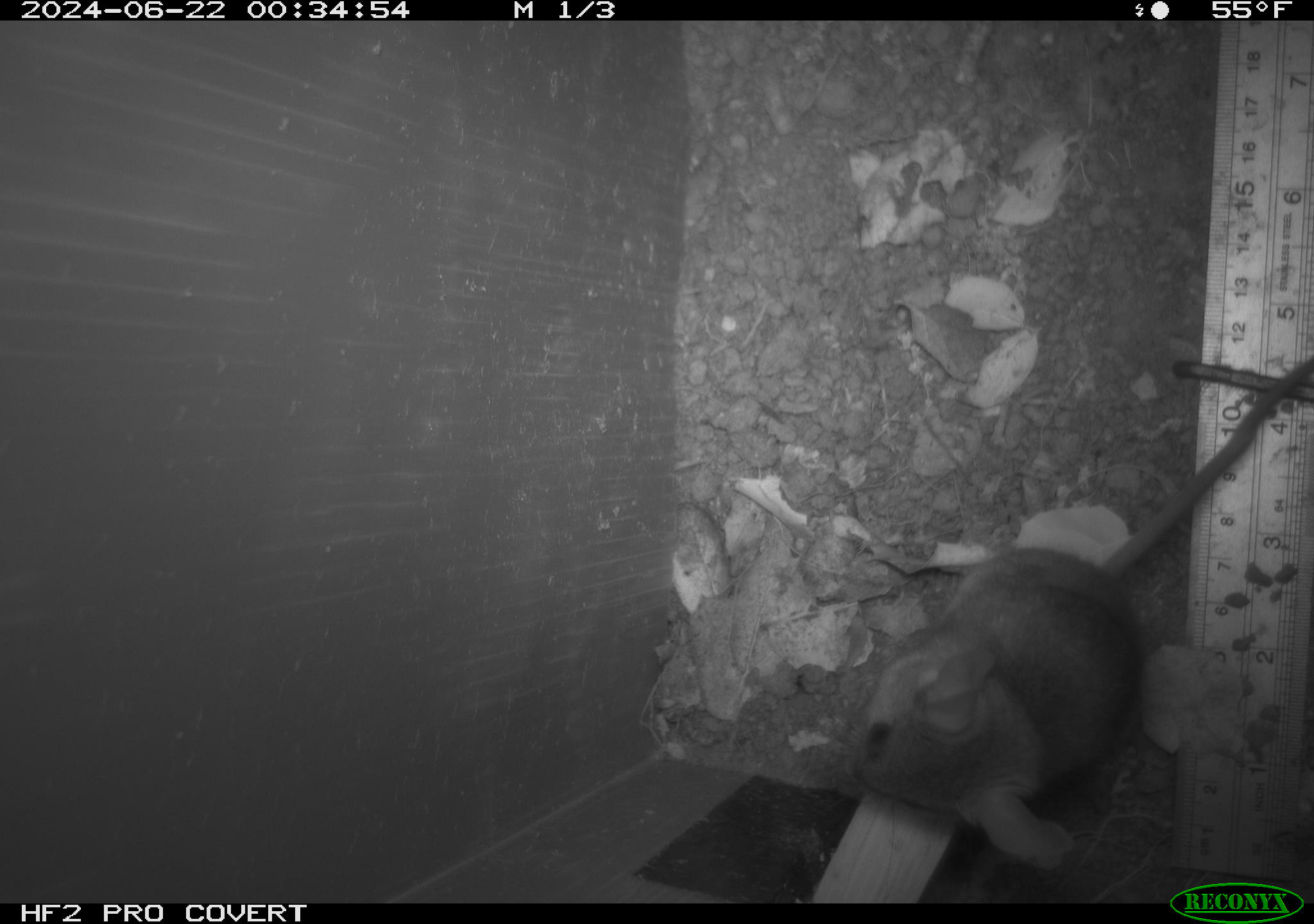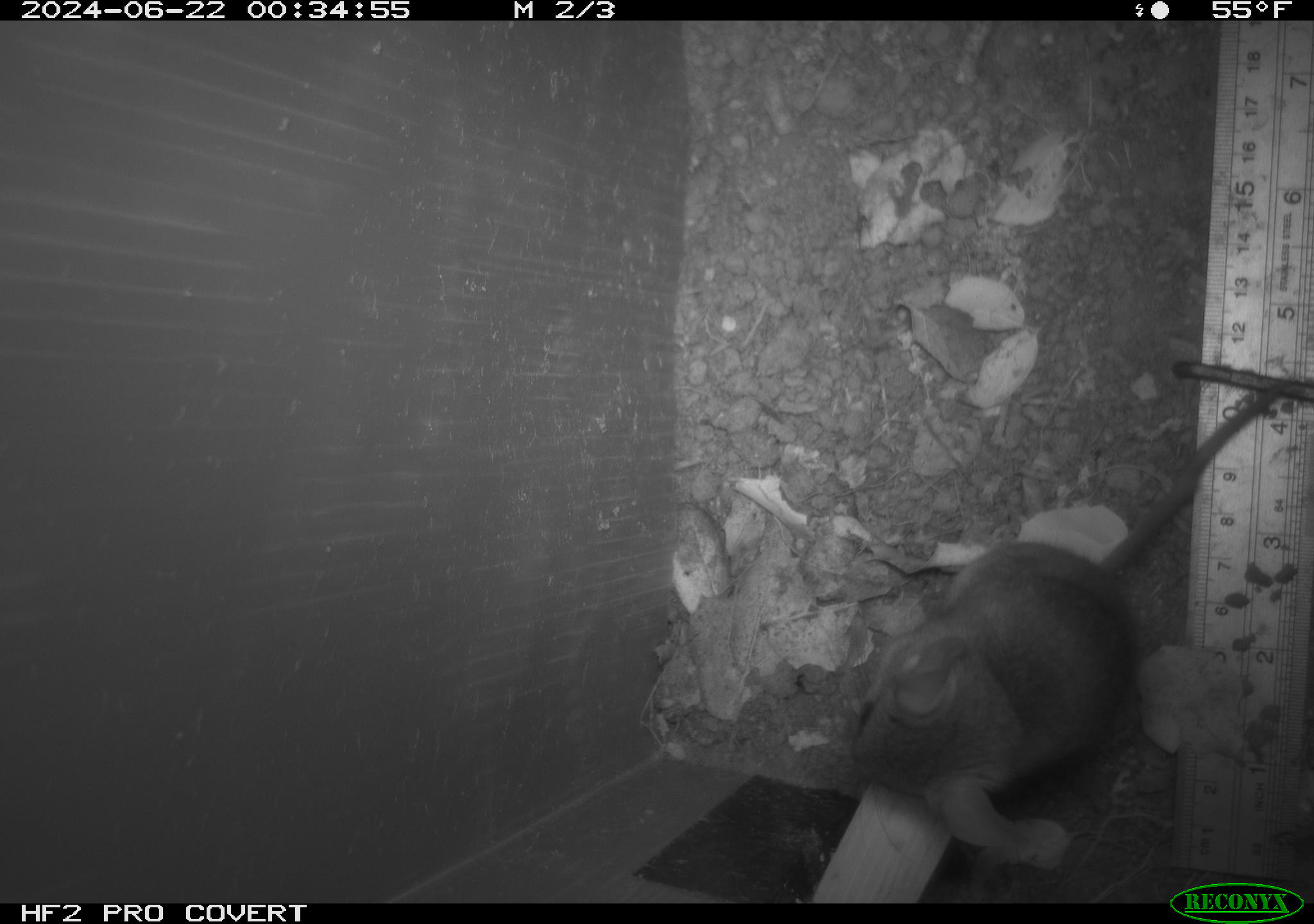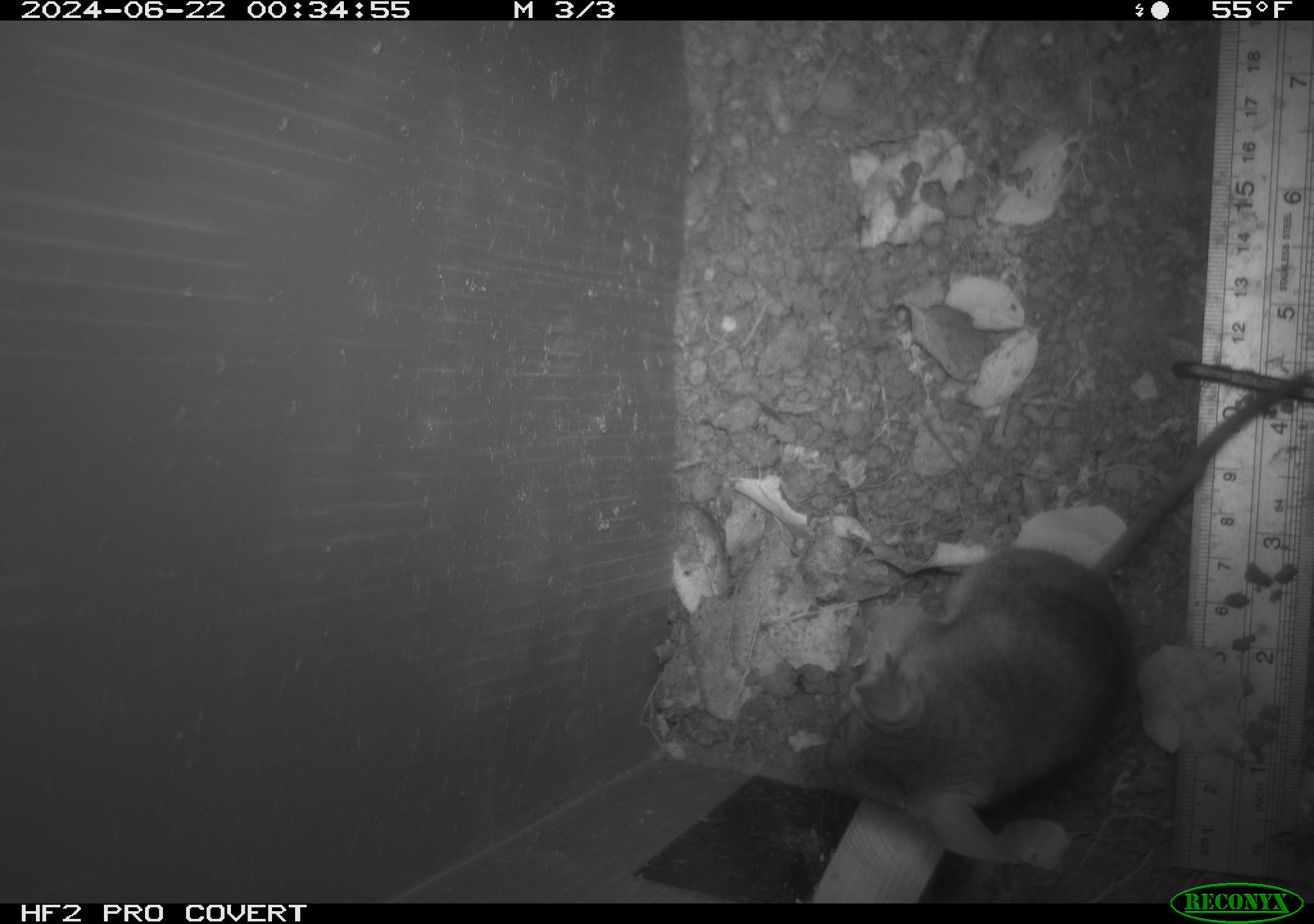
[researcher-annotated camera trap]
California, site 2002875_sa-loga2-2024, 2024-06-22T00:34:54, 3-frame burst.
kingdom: Animalia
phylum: Chordata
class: Mammalia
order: Rodentia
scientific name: Rodentia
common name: rodent